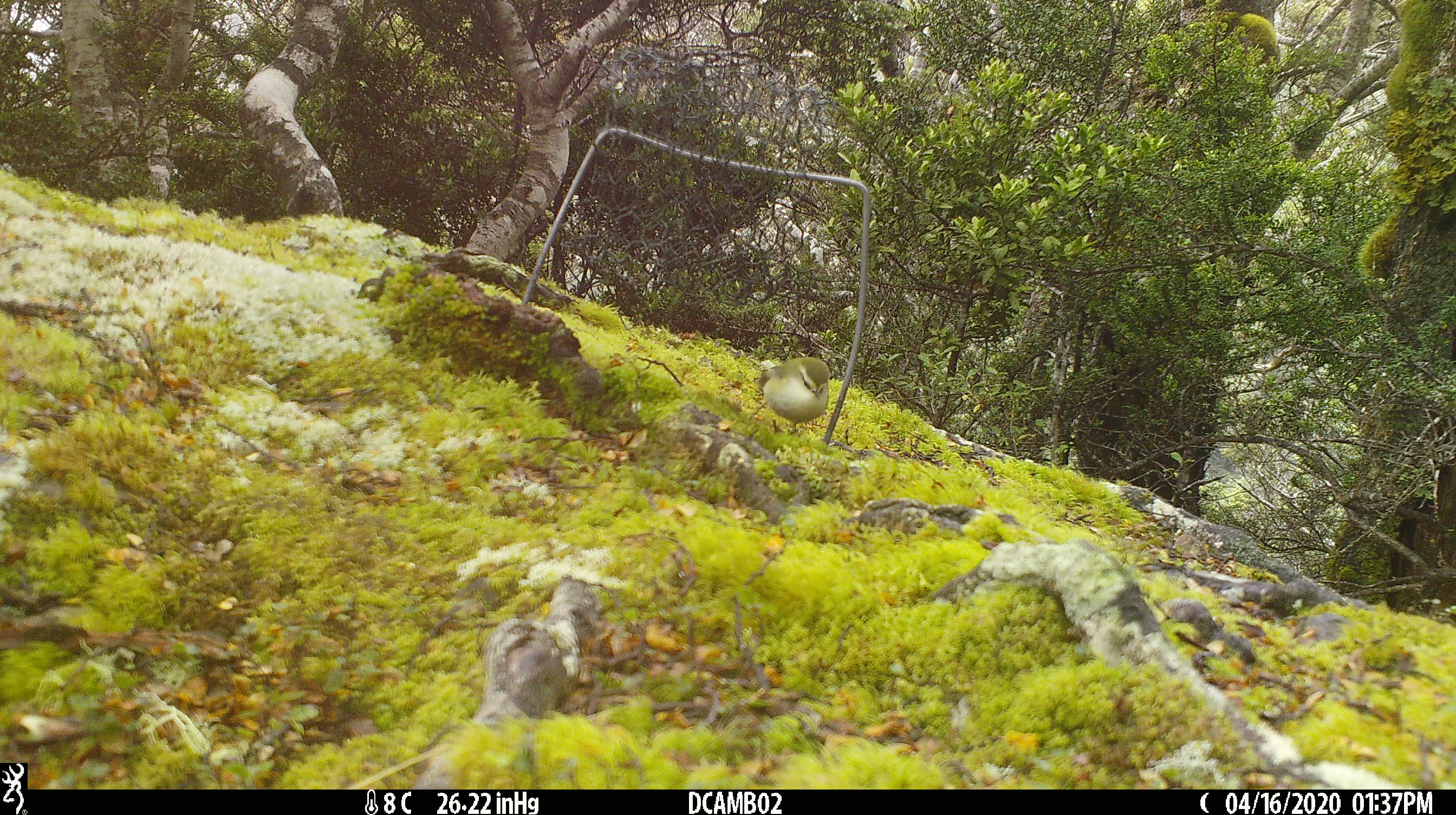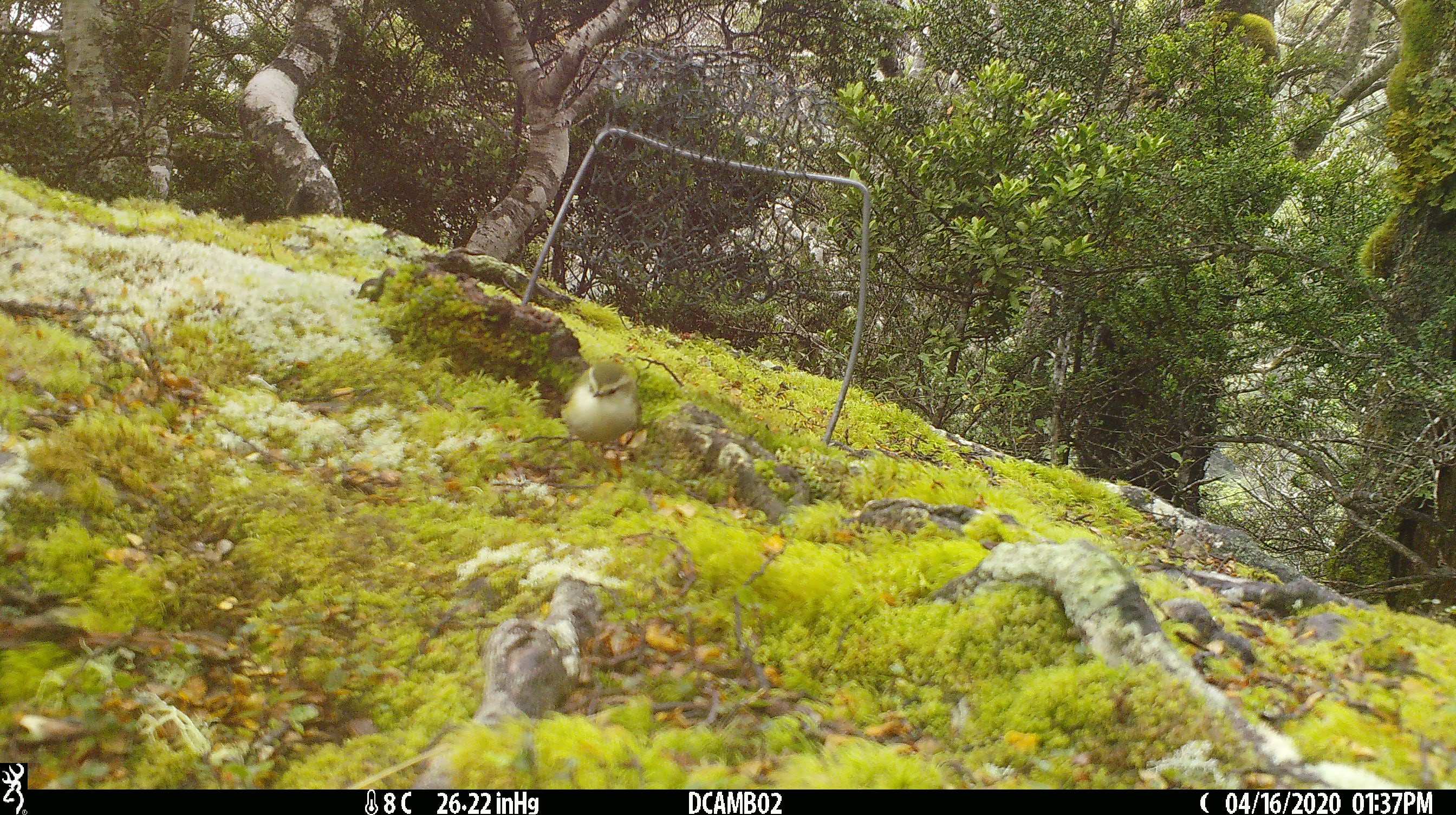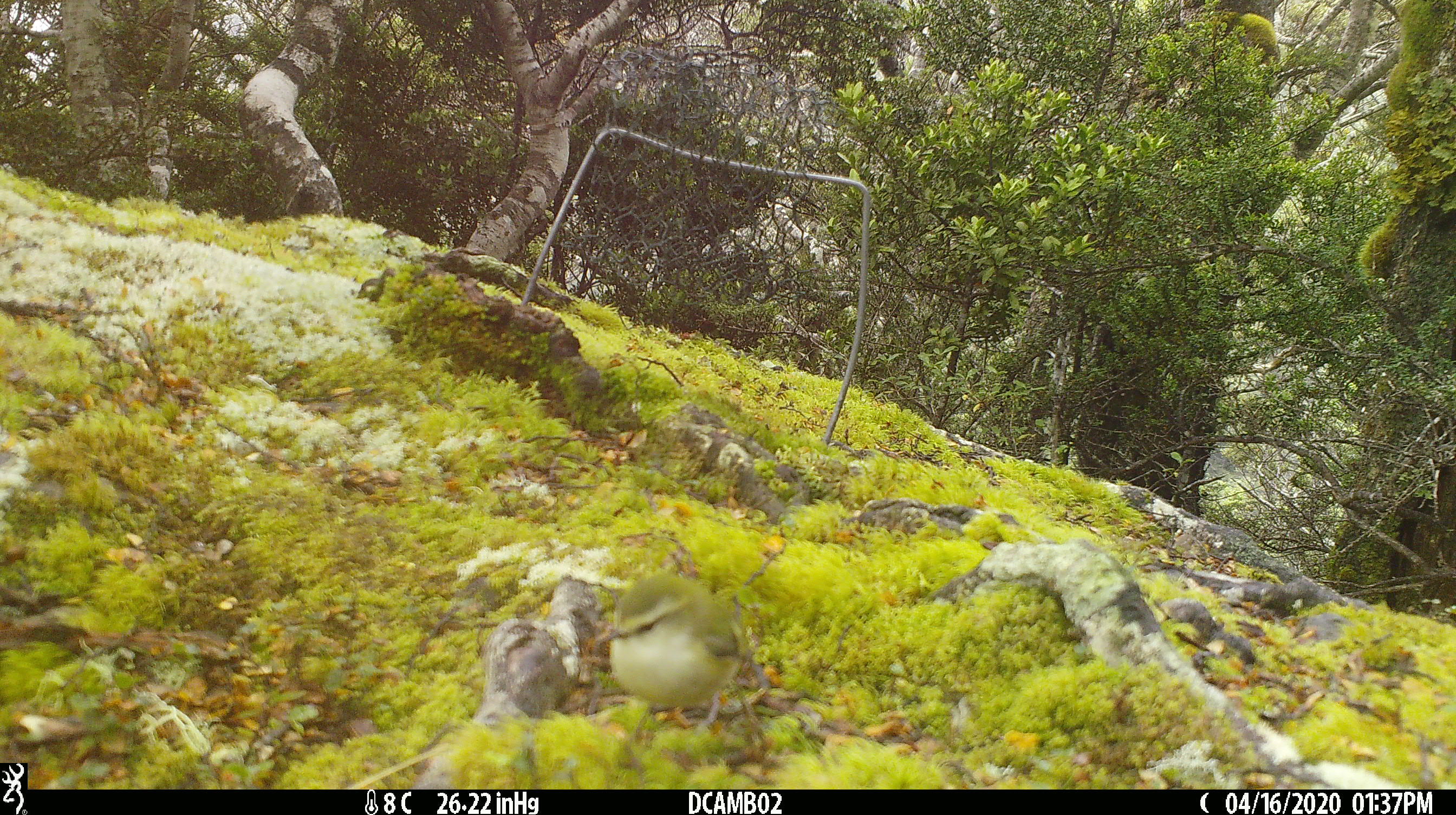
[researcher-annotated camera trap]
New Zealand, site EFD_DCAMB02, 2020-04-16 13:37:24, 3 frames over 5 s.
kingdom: Animalia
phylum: Chordata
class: Aves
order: Passeriformes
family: Acanthisittidae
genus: Acanthisitta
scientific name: Acanthisitta chloris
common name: rifleman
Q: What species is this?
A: Rifleman (Acanthisitta chloris).